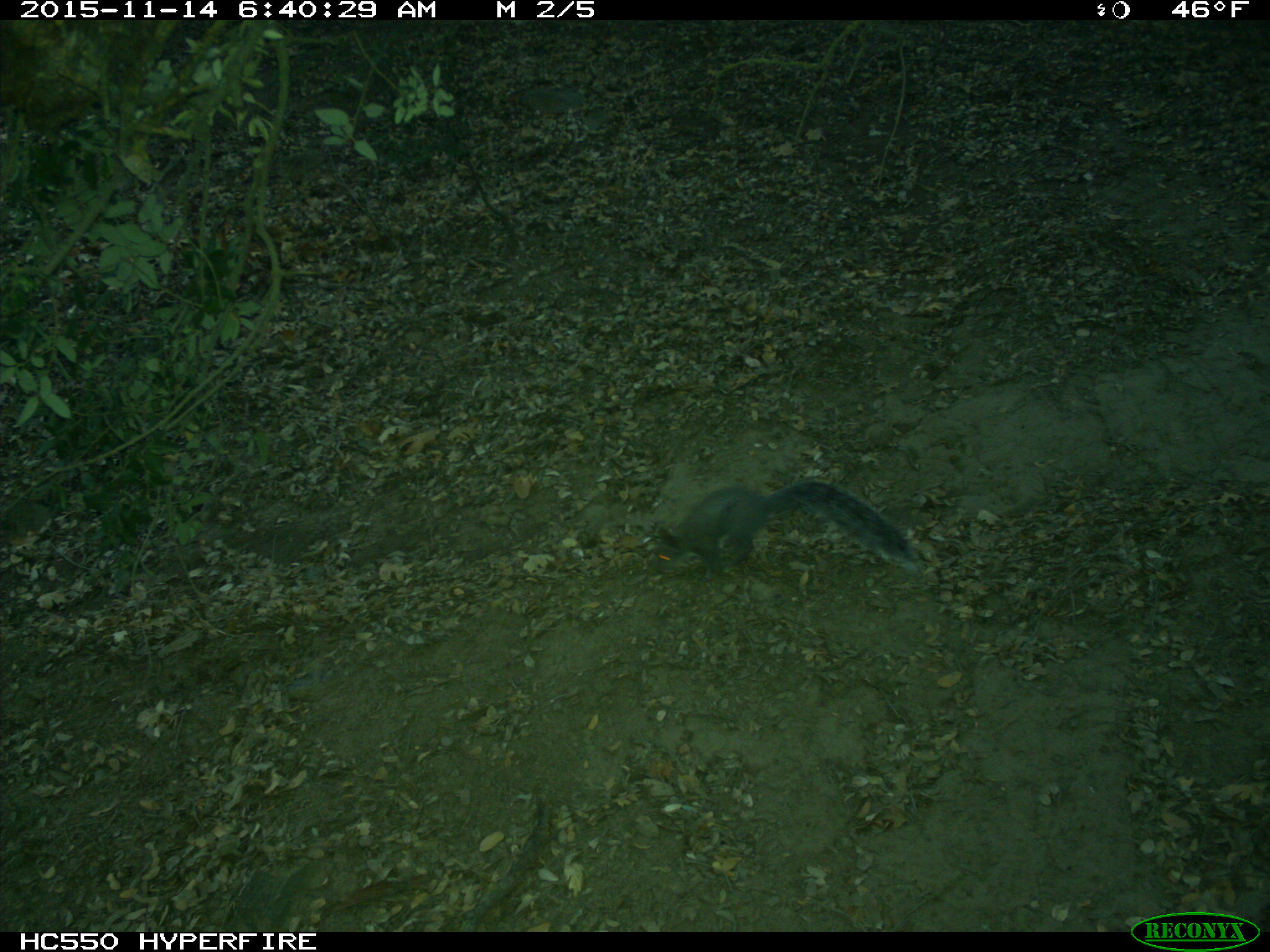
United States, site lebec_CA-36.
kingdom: Animalia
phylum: Chordata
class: Mammalia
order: Rodentia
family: Sciuridae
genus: Sciurus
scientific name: Sciurus carolinensis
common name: eastern gray squirrel